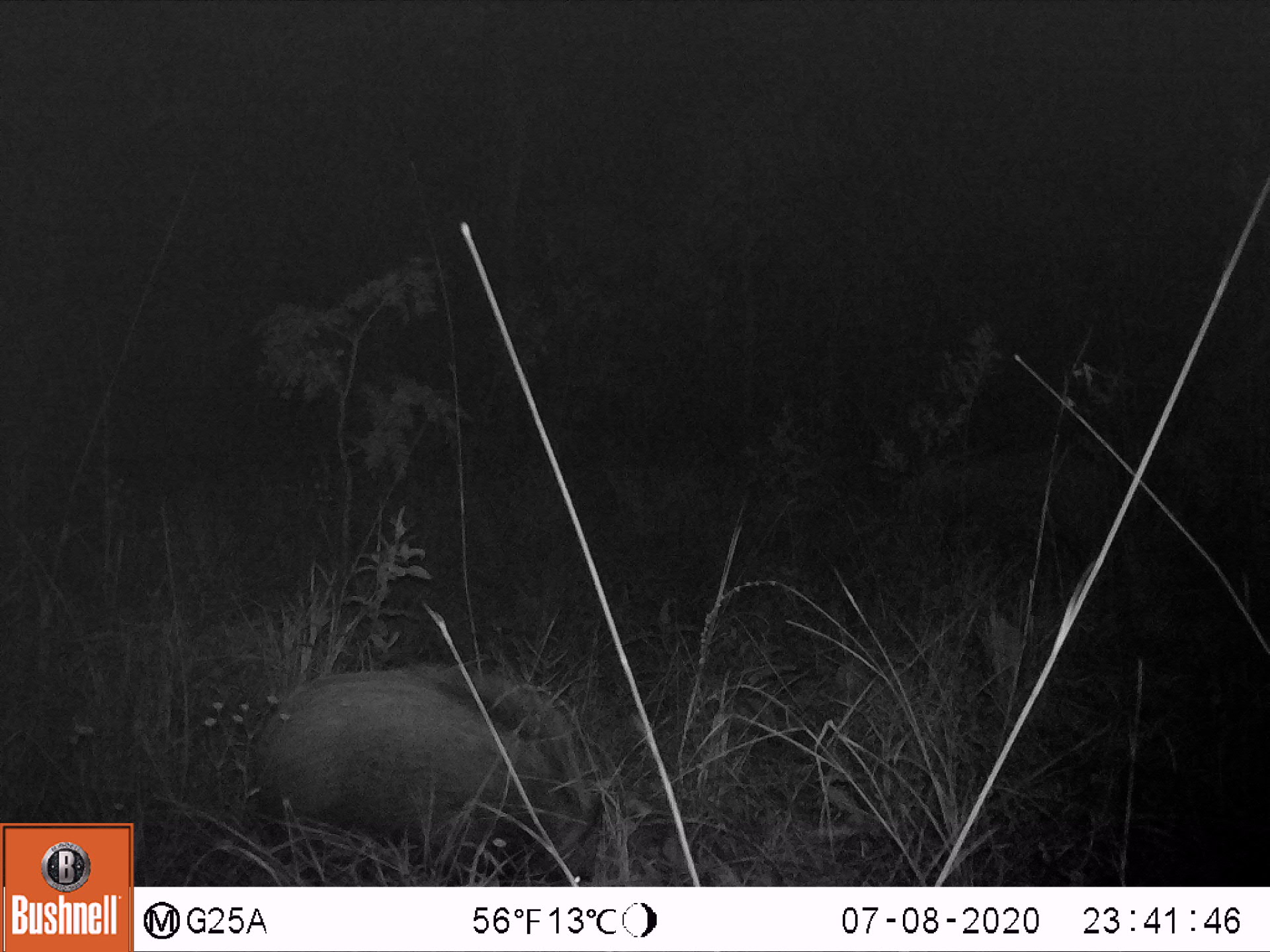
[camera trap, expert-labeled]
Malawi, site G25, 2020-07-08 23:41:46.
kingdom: Animalia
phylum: Chordata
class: Mammalia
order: Artiodactyla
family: Suidae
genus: Potamochoerus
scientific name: Potamochoerus larvatus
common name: bushpig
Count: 1.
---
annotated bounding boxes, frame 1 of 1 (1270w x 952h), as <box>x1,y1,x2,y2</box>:
bushpig: <box>242,670,607,886</box>